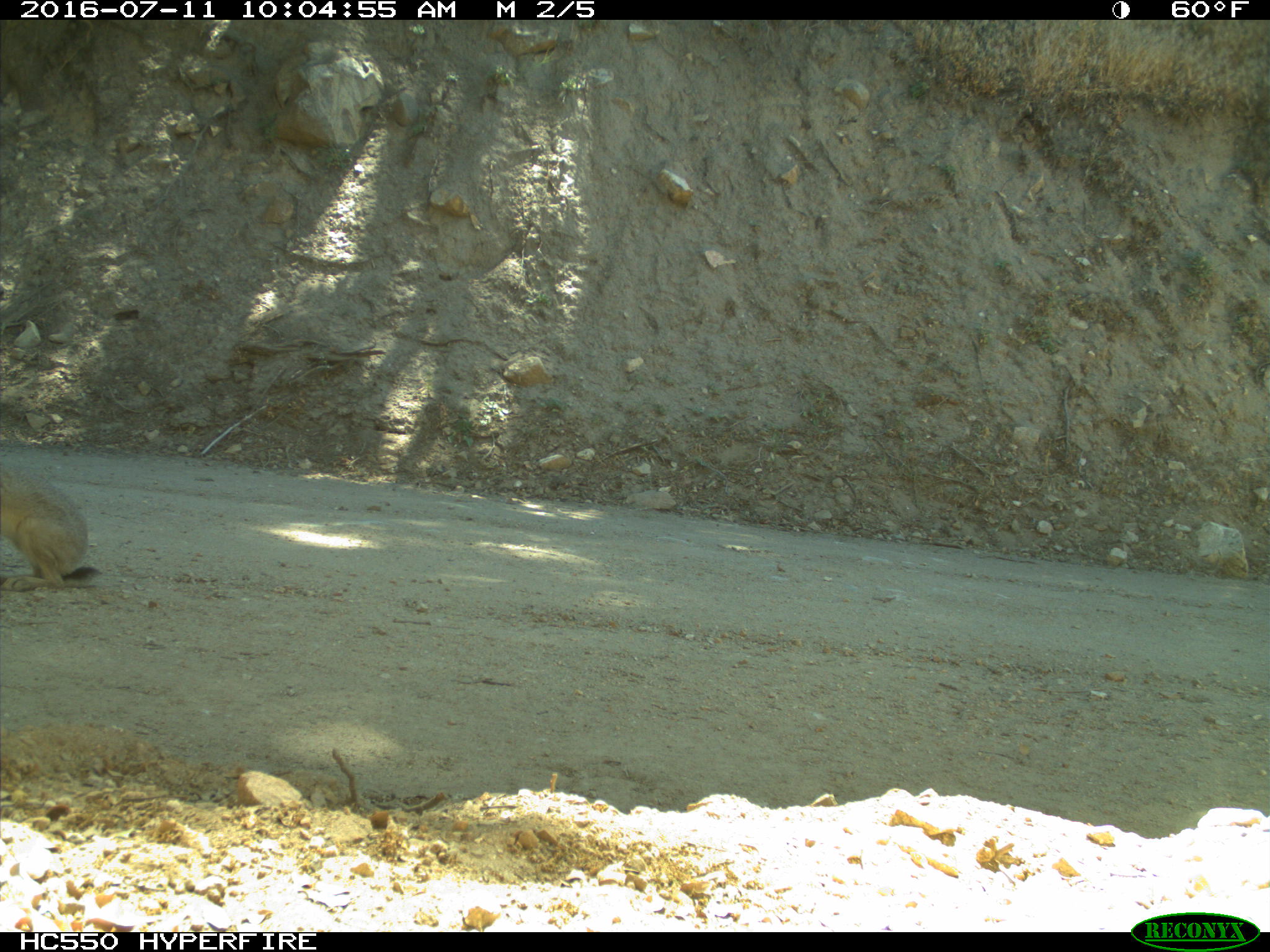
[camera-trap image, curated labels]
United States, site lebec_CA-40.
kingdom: Animalia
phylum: Chordata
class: Mammalia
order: Lagomorpha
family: Leporidae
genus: Lepus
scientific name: Lepus californicus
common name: black-tailed jackrabbit